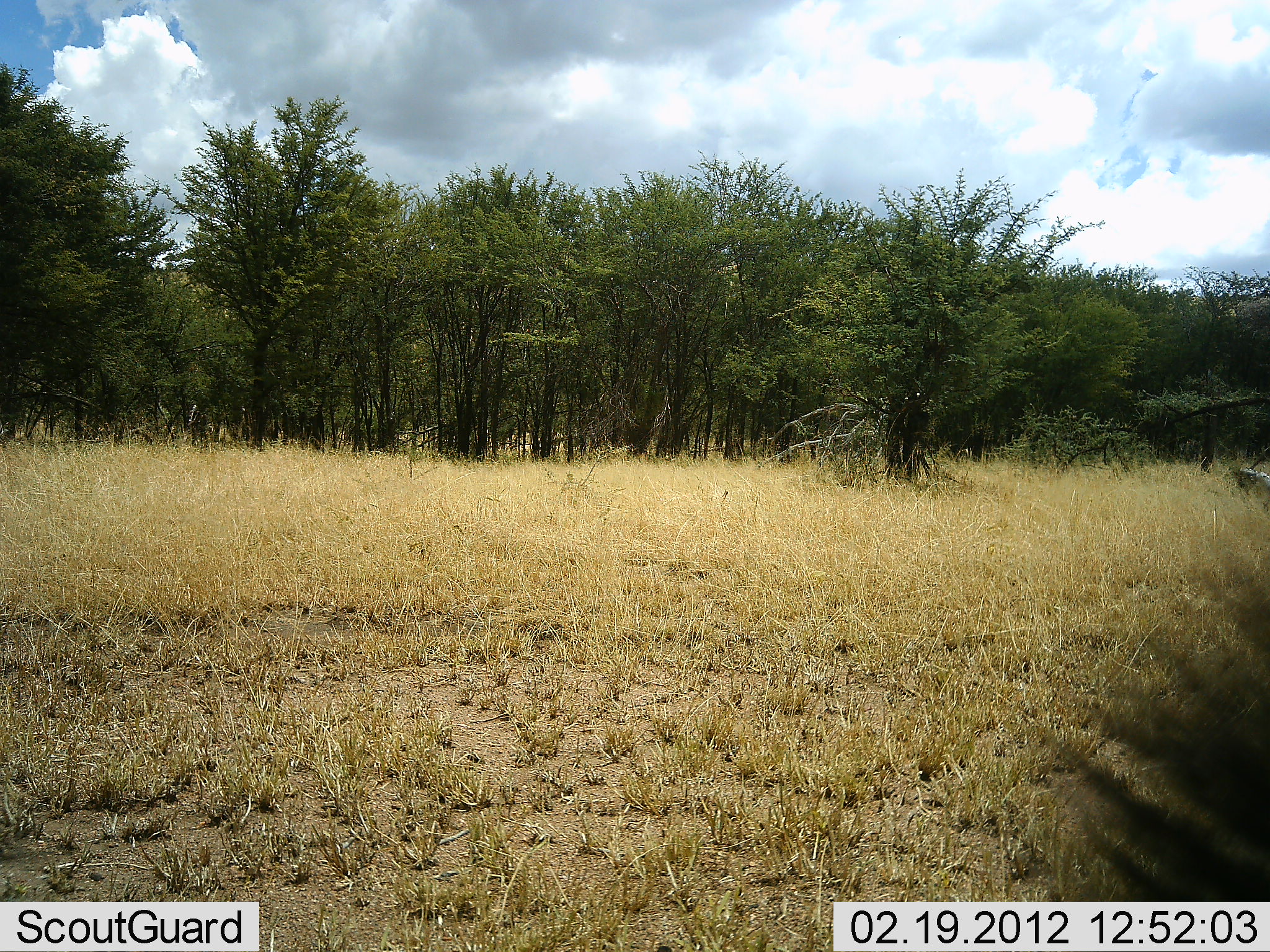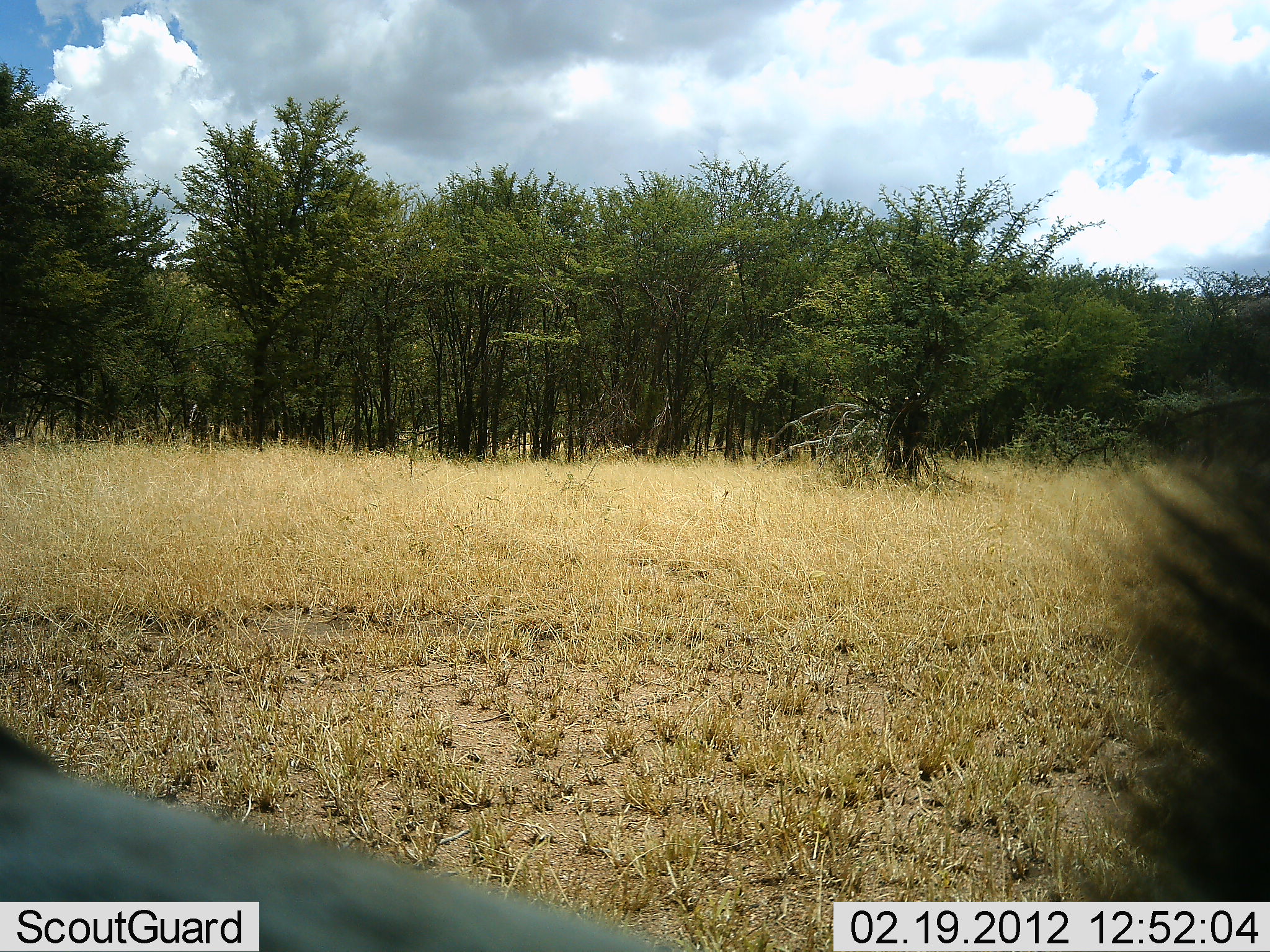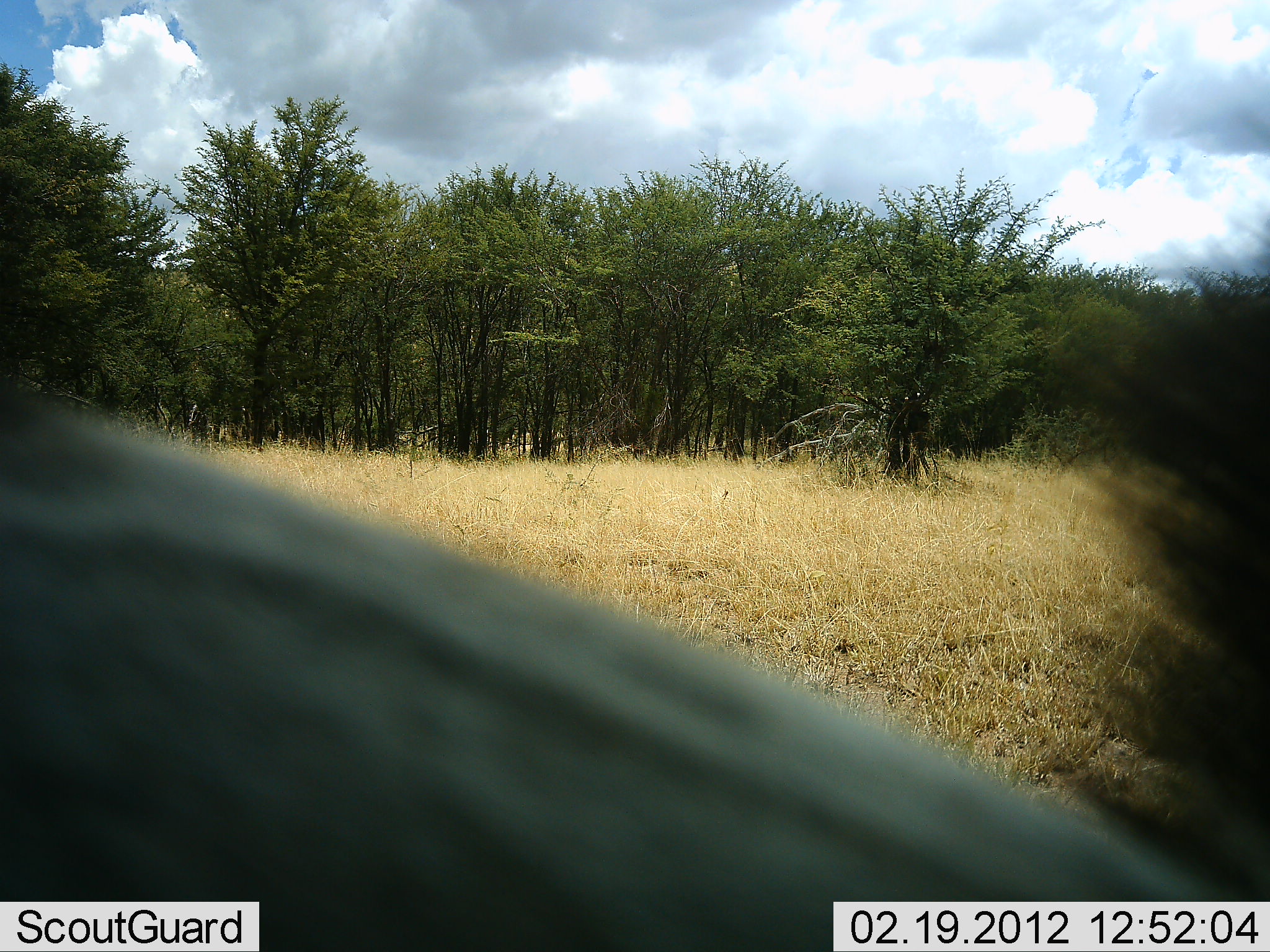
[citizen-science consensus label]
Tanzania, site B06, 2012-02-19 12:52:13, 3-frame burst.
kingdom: Animalia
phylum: Chordata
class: Mammalia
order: Artiodactyla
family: Bovidae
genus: Connochaetes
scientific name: Connochaetes taurinus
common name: blue wildebeest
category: wildebeest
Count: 1.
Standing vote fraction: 75%.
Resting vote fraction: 12%.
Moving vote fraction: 12%.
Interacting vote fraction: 0%.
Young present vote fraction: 0%.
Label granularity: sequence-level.